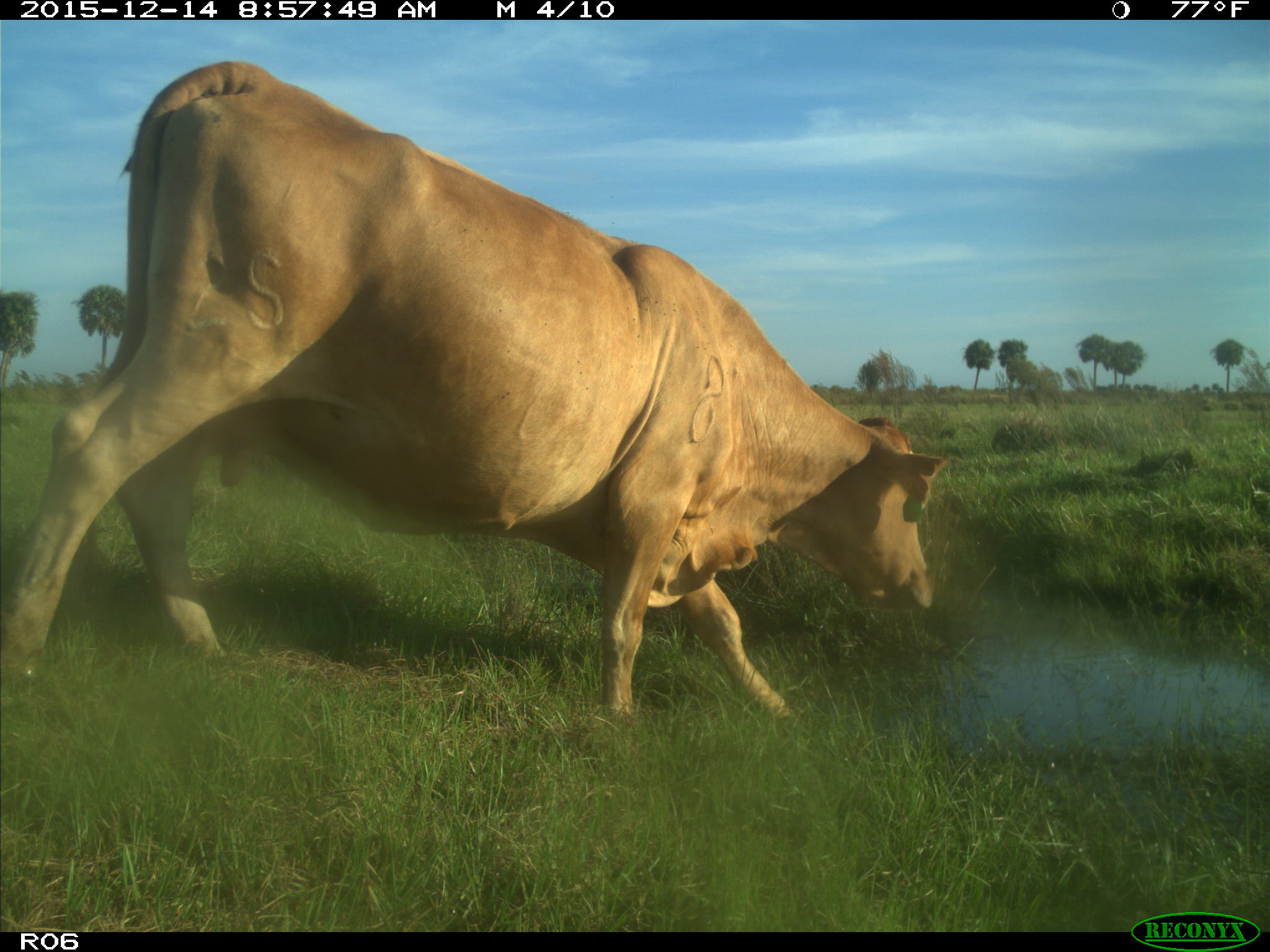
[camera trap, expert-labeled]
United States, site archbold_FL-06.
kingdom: Animalia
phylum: Chordata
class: Mammalia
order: Artiodactyla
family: Bovidae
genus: Bos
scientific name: Bos taurus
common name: domestic cow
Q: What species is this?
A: Bos taurus (domestic cow).